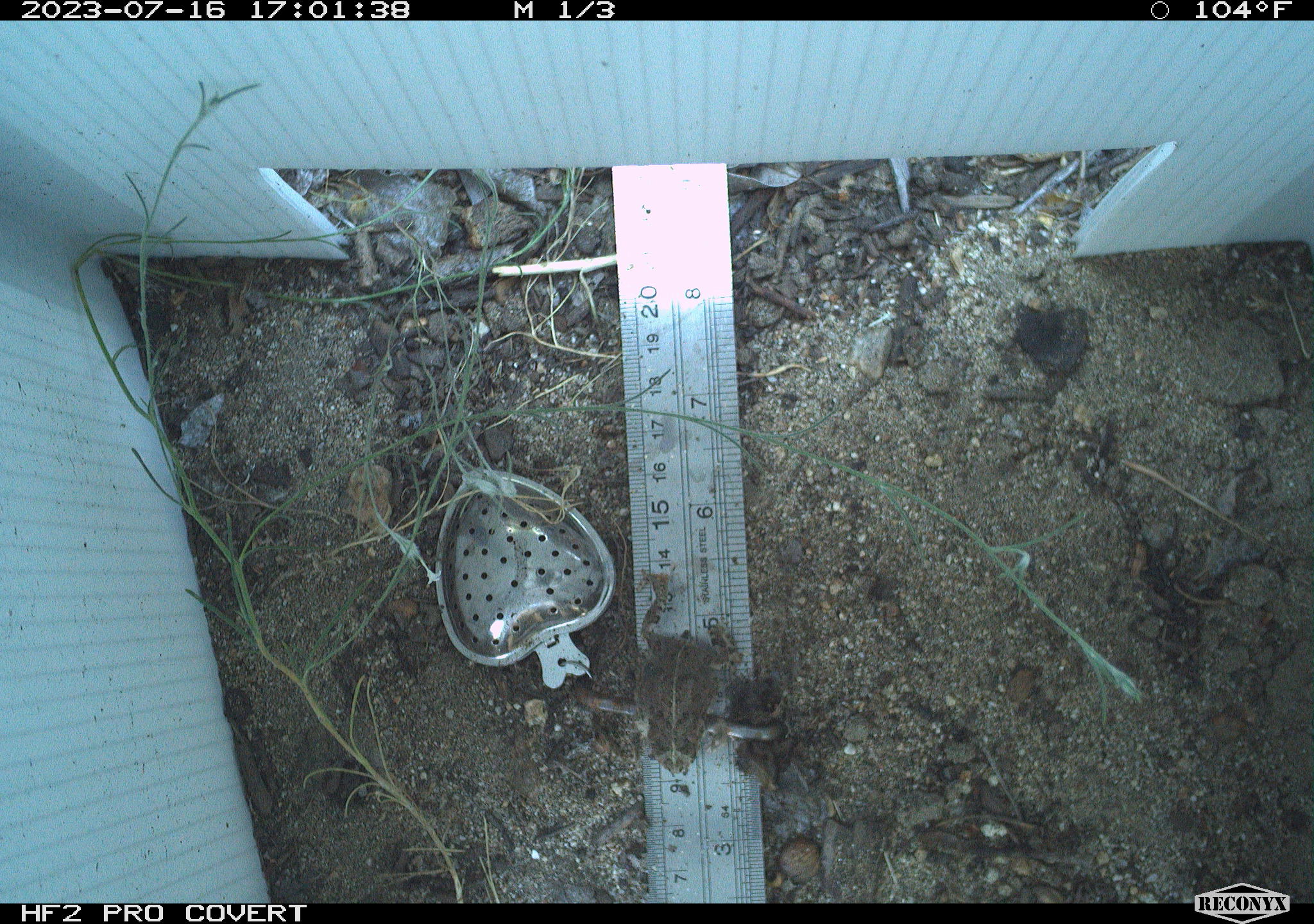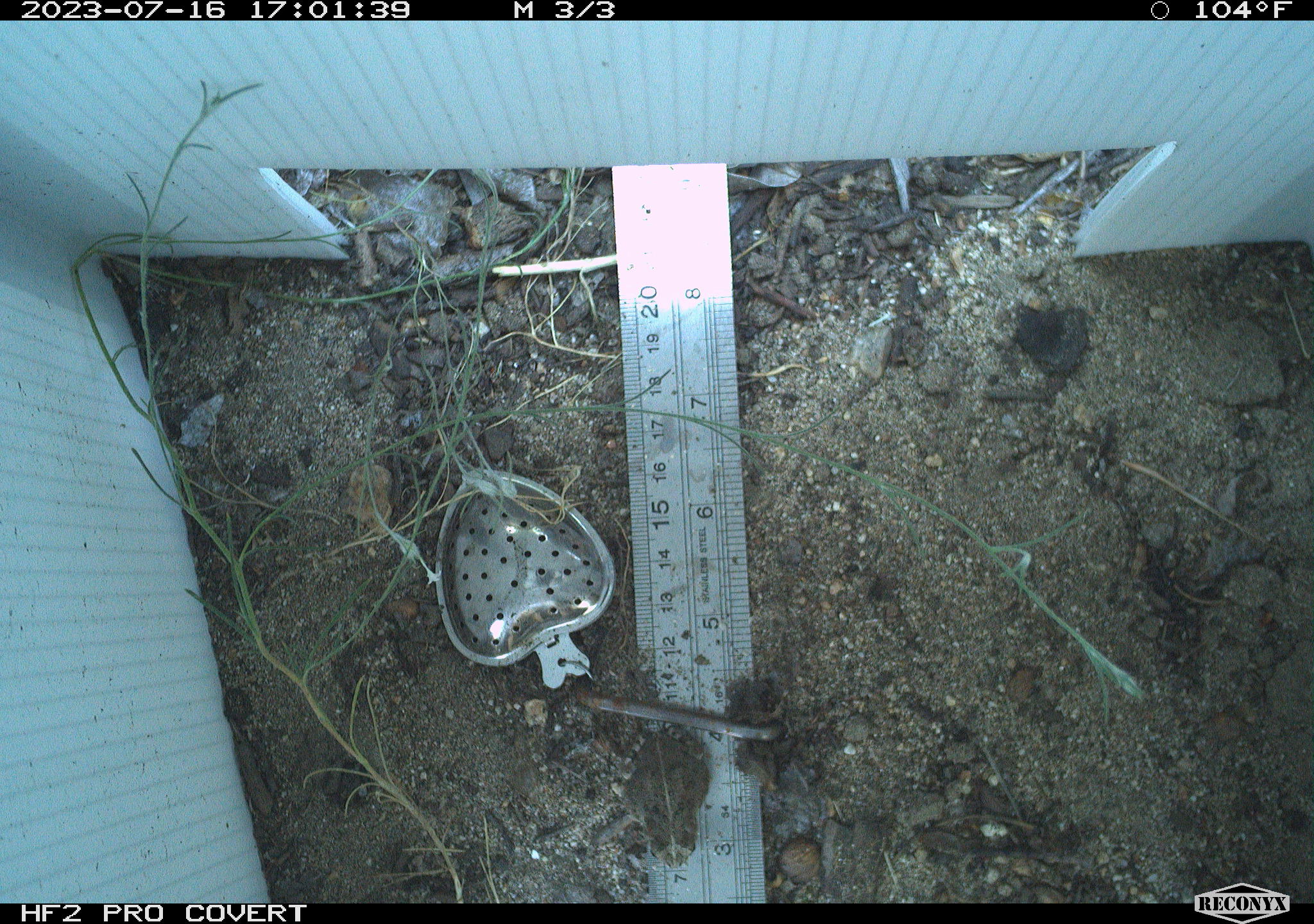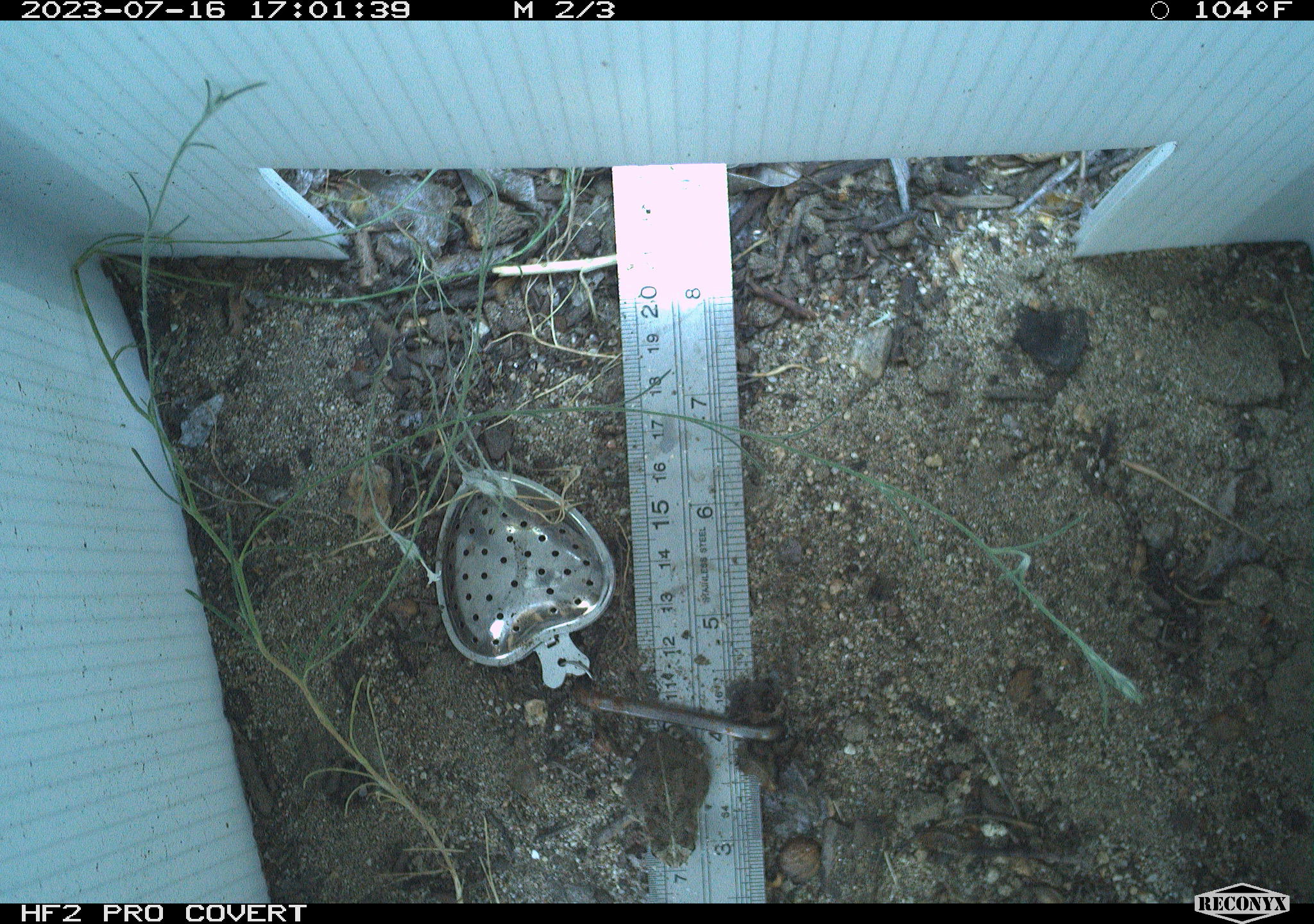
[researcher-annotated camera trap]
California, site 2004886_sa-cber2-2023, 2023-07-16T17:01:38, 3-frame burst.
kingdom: Animalia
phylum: Chordata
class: Amphibia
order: Anura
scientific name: Anura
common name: frogs